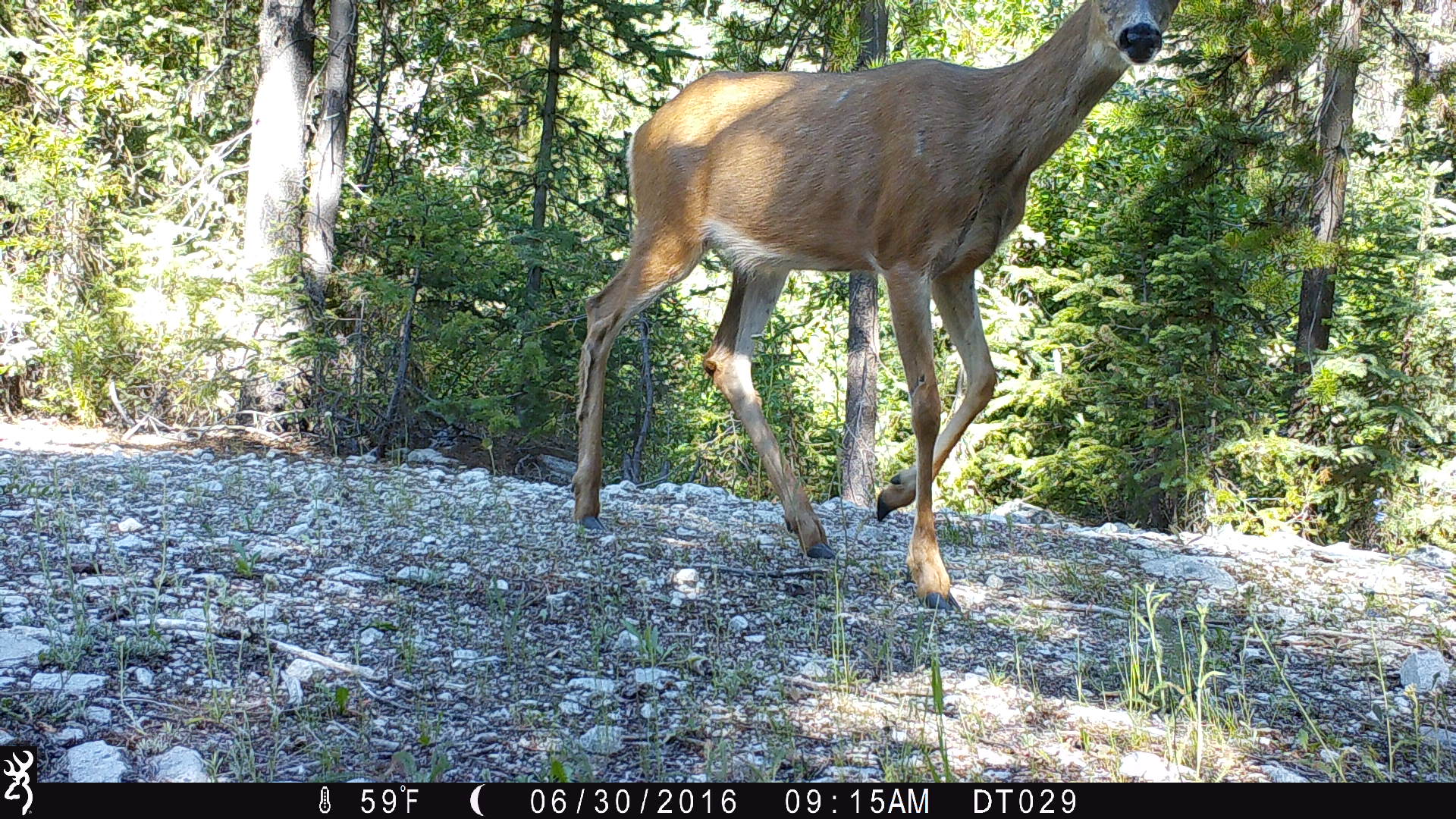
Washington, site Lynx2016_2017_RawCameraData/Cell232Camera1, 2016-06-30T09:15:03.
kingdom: Animalia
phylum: Chordata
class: Mammalia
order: Artiodactyla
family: Cervidae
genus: Odocoileus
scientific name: Odocoileus hemionus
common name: mule deer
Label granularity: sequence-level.